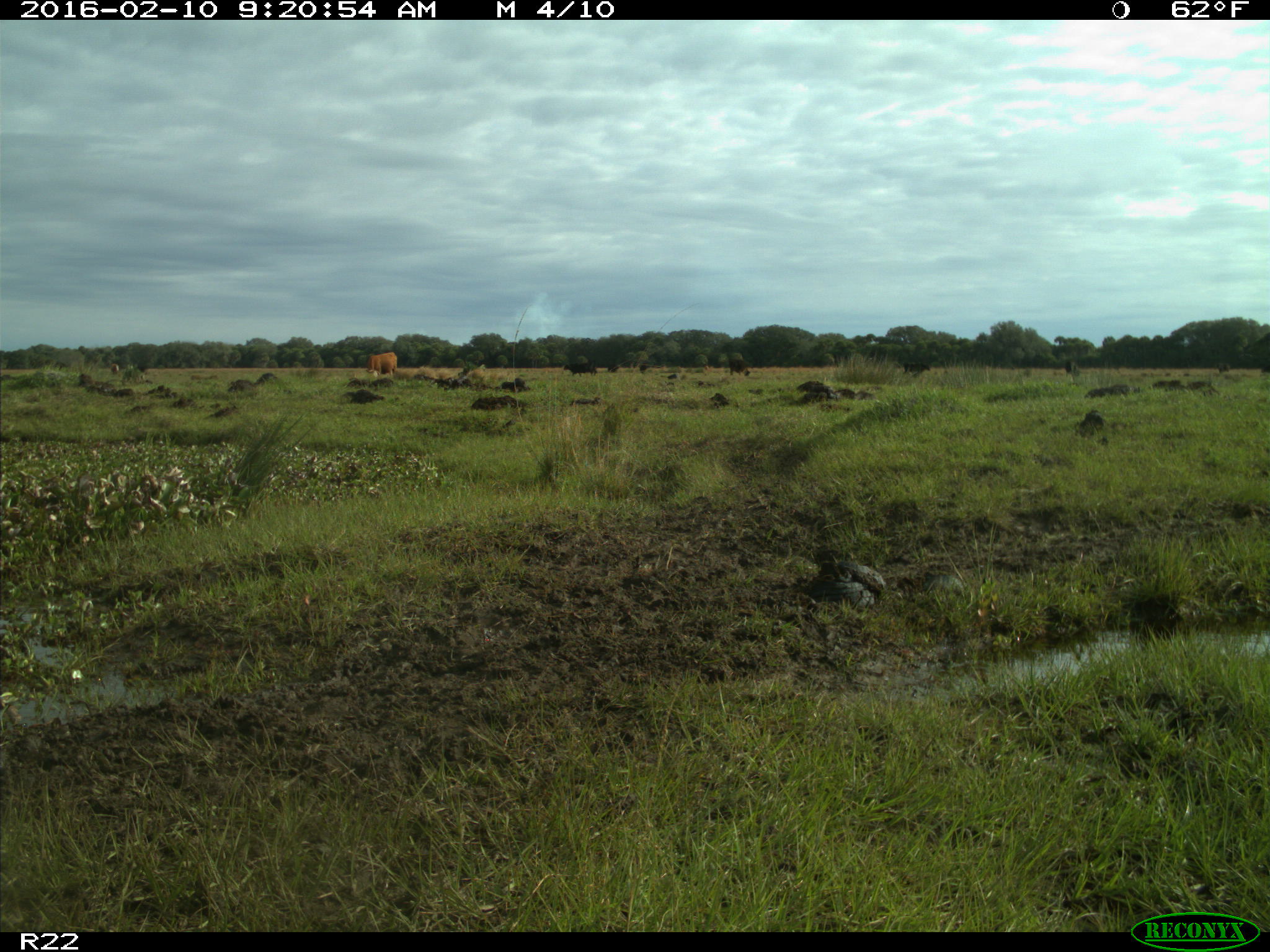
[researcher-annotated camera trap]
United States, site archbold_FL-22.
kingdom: Animalia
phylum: Chordata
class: Mammalia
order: Artiodactyla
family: Bovidae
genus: Bos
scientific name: Bos taurus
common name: domestic cow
Bos taurus (domestic cow).